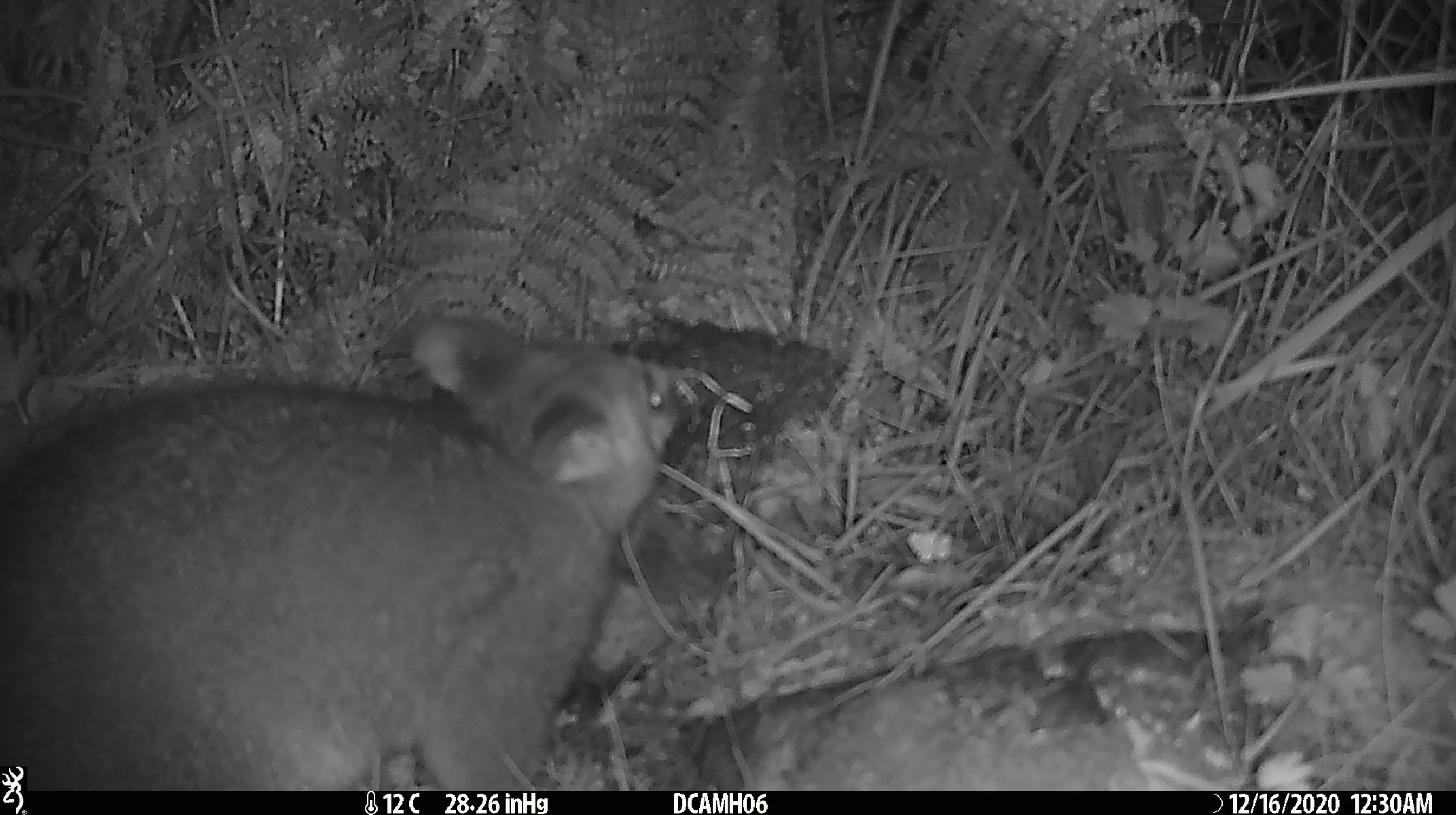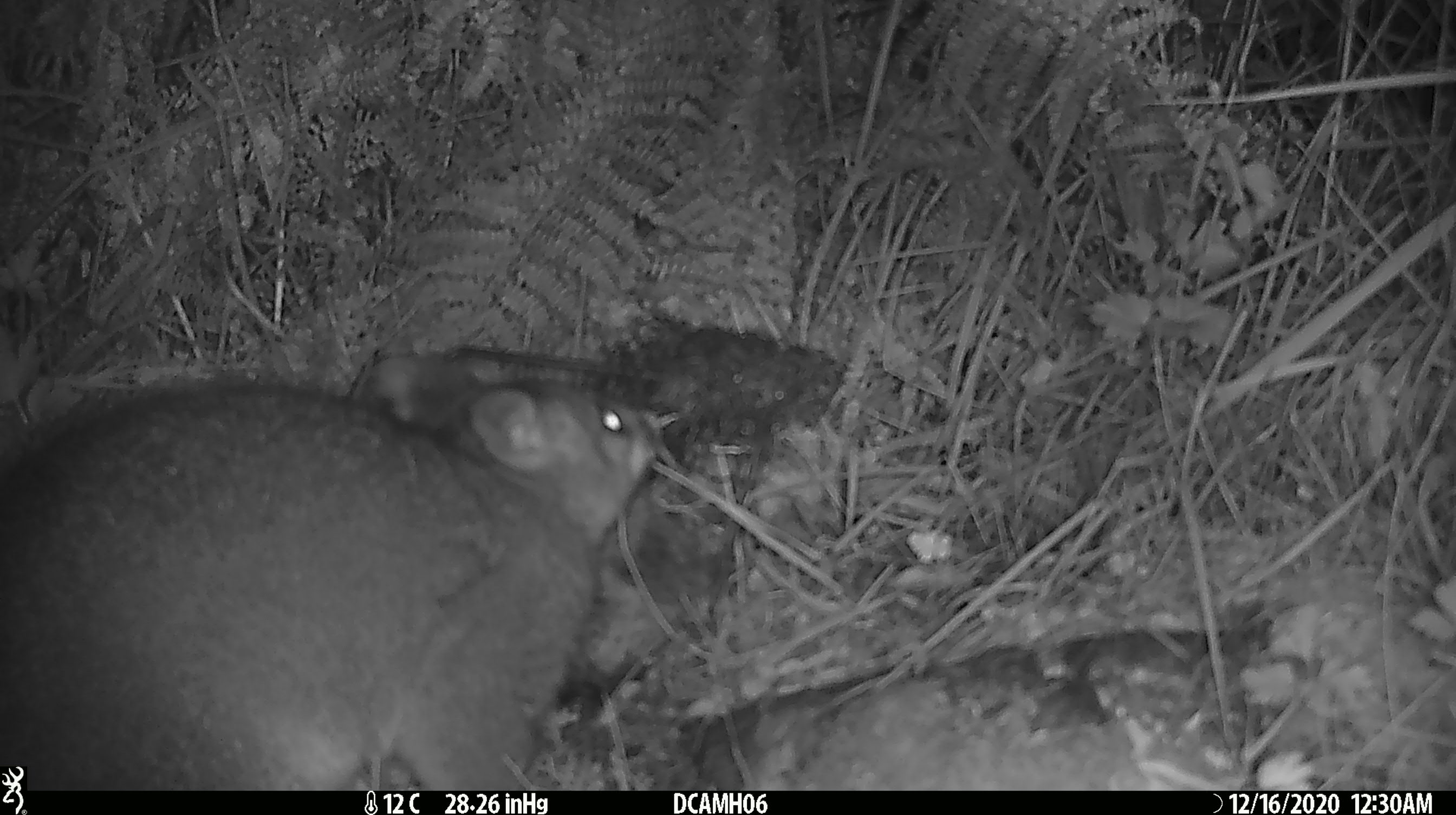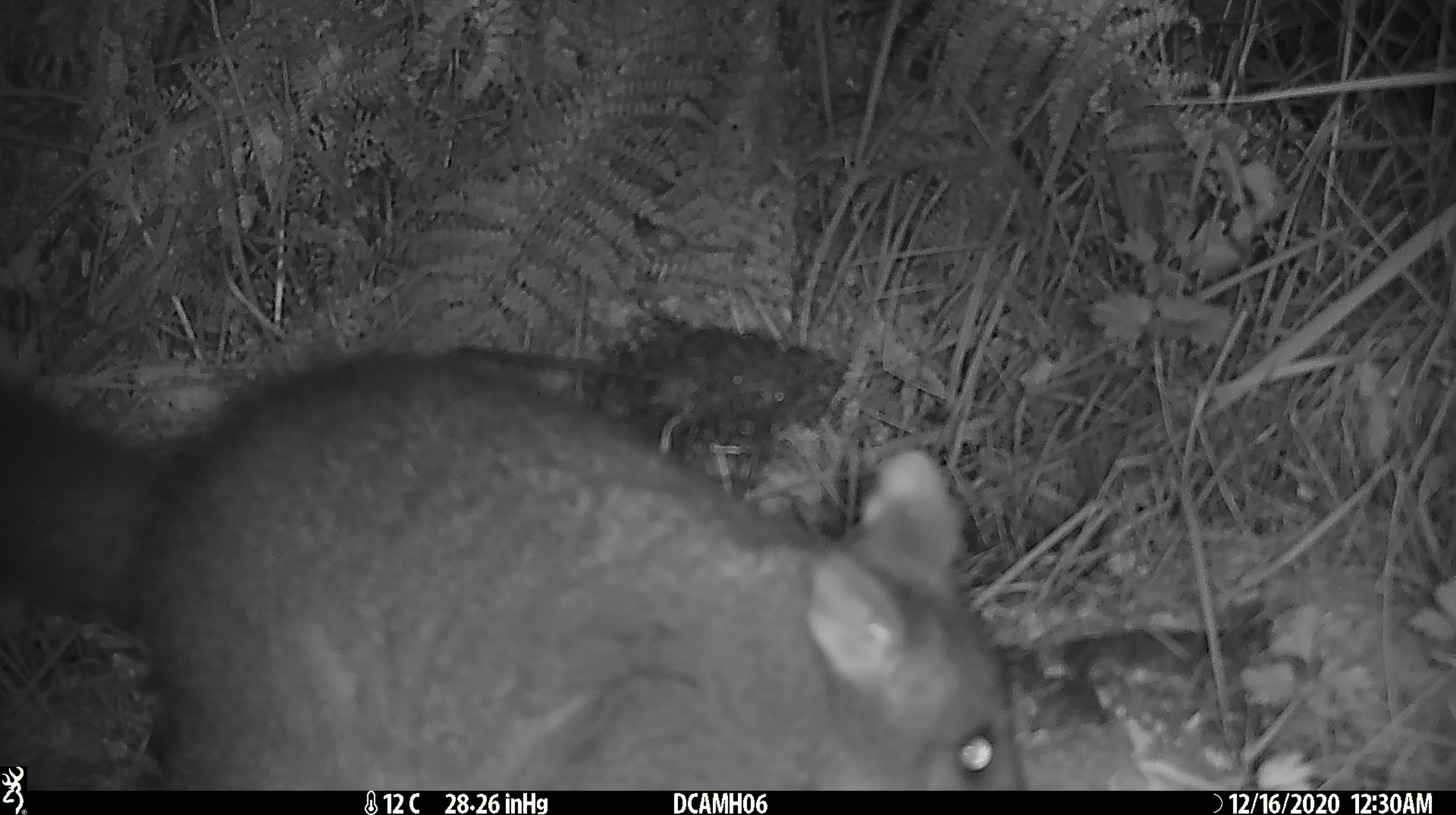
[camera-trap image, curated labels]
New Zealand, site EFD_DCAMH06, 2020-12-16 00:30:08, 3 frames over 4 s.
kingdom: Animalia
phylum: Chordata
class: Mammalia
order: Diprotodontia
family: Phalangeridae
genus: Trichosurus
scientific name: Trichosurus vulpecula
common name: common brushtail possum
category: possum